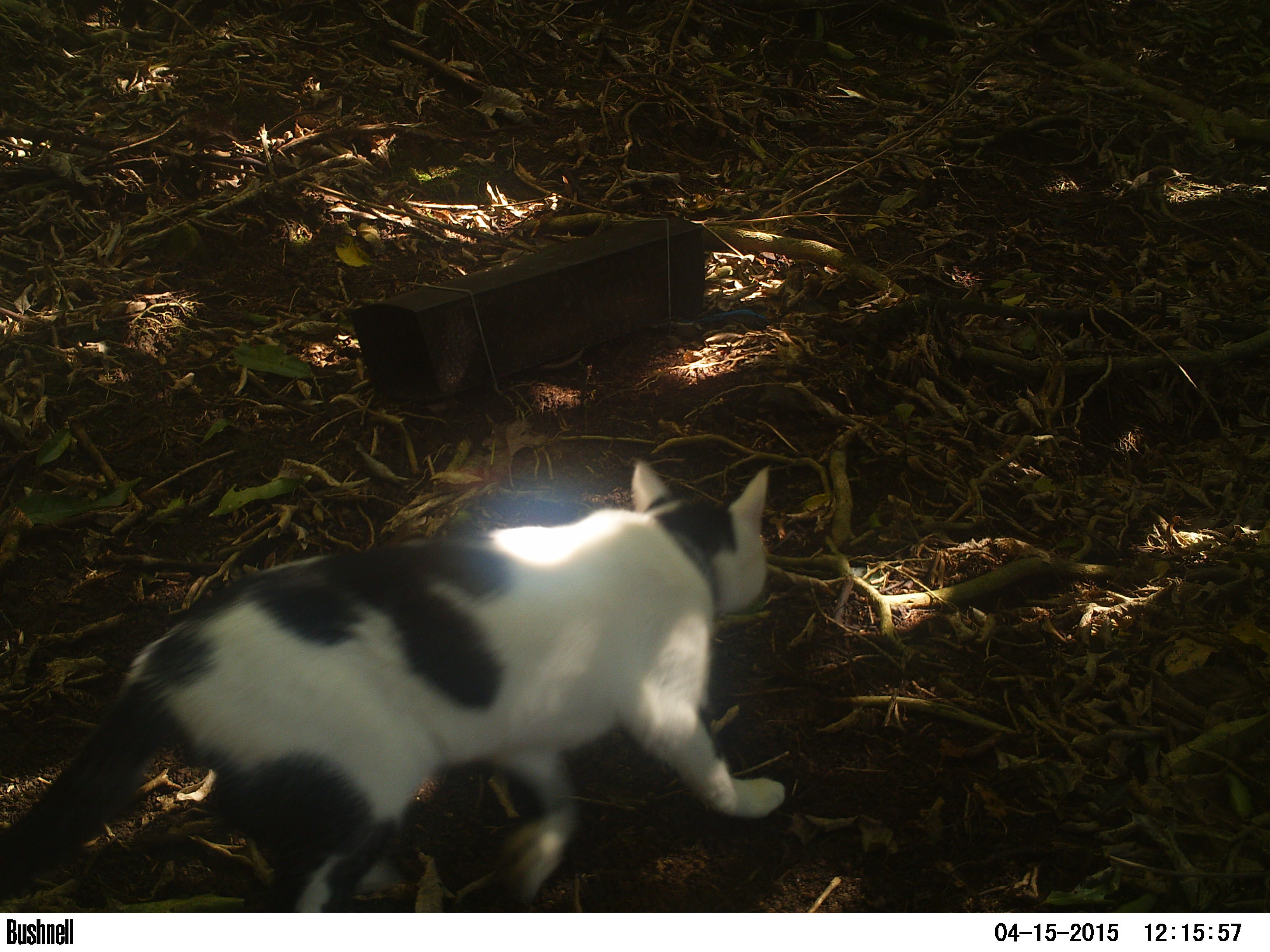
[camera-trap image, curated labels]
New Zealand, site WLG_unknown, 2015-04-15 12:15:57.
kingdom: Animalia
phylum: Chordata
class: Mammalia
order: Carnivora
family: Felidae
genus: Felis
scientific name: Felis catus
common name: domestic cat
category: cat